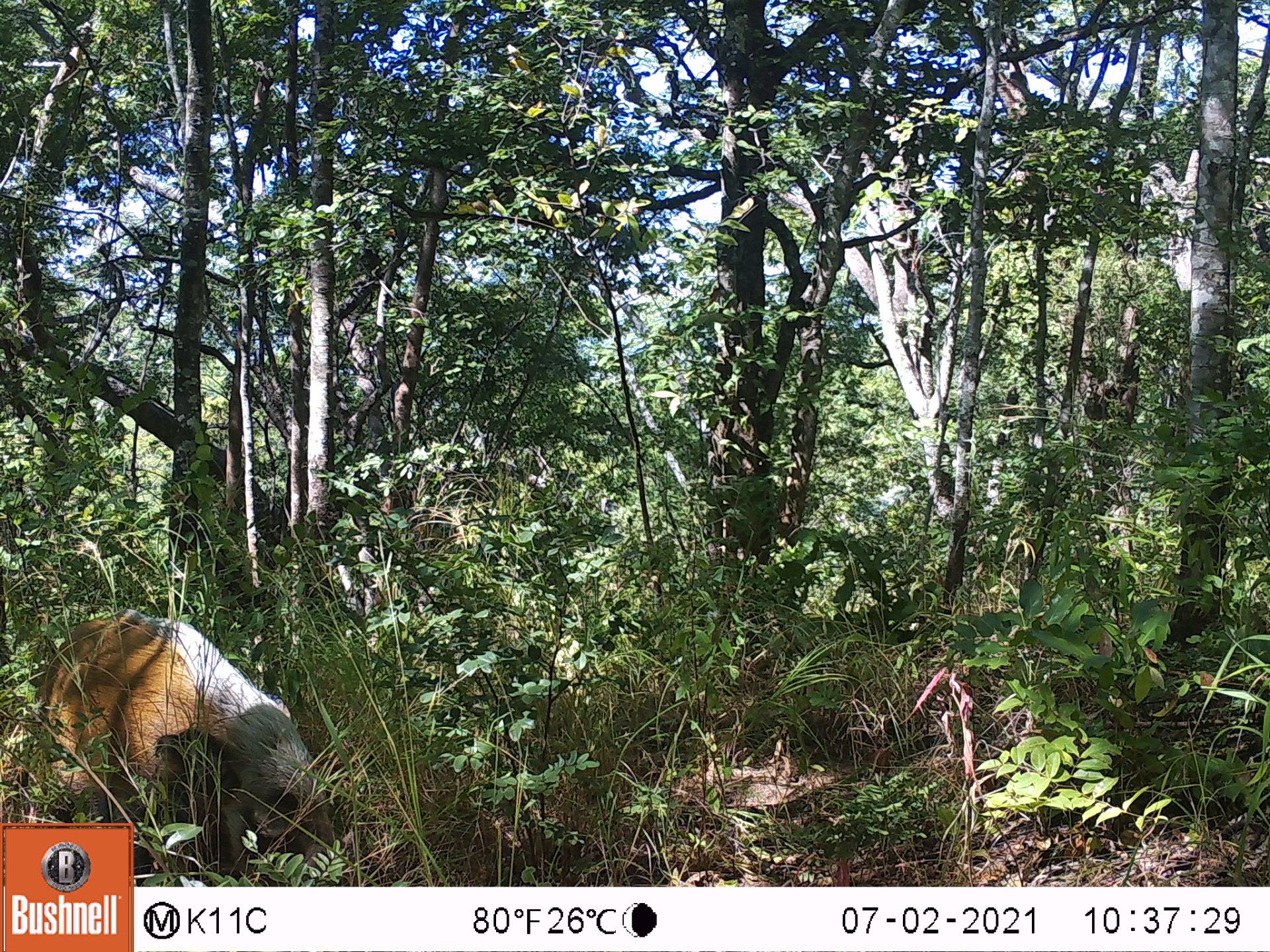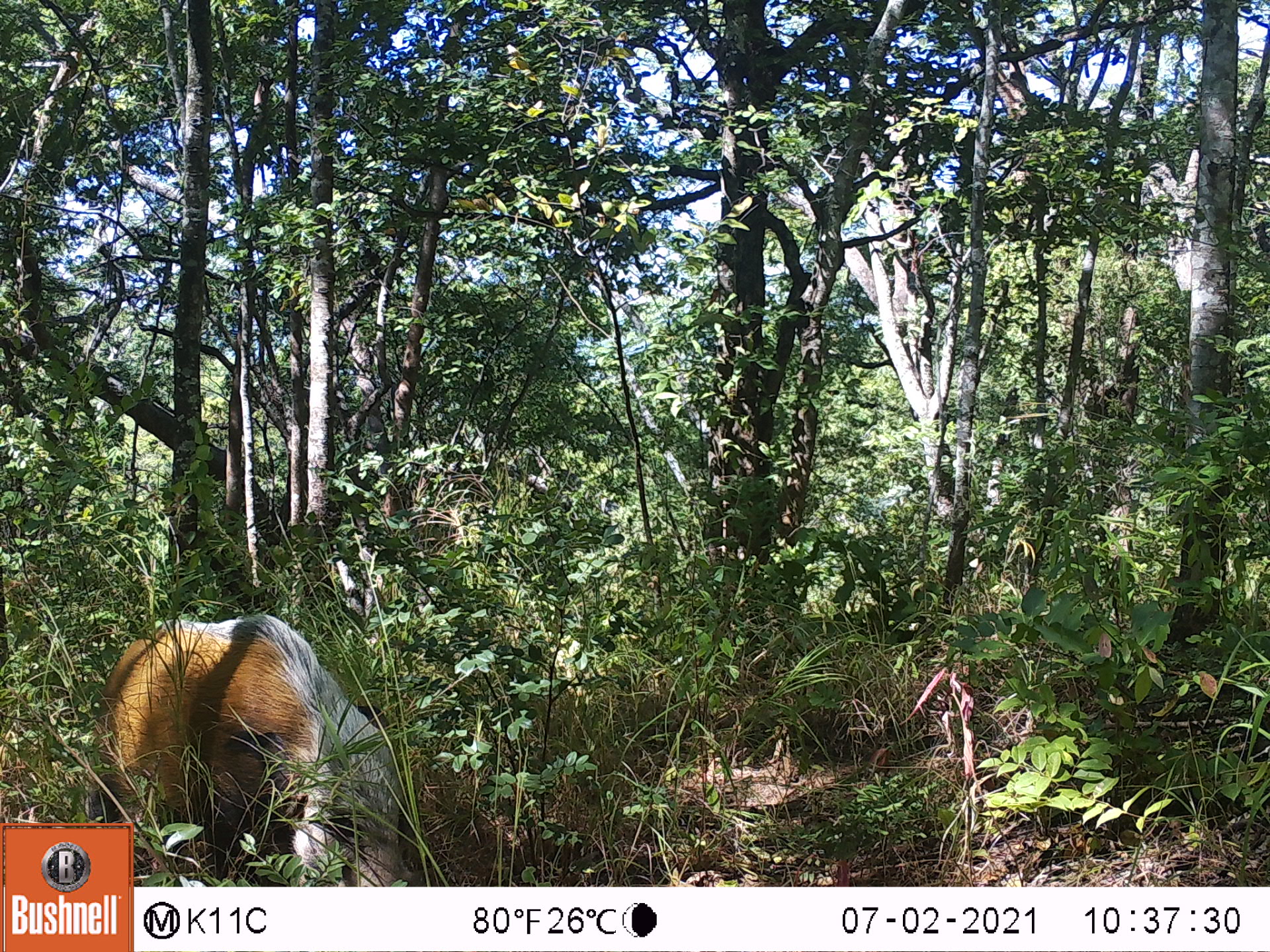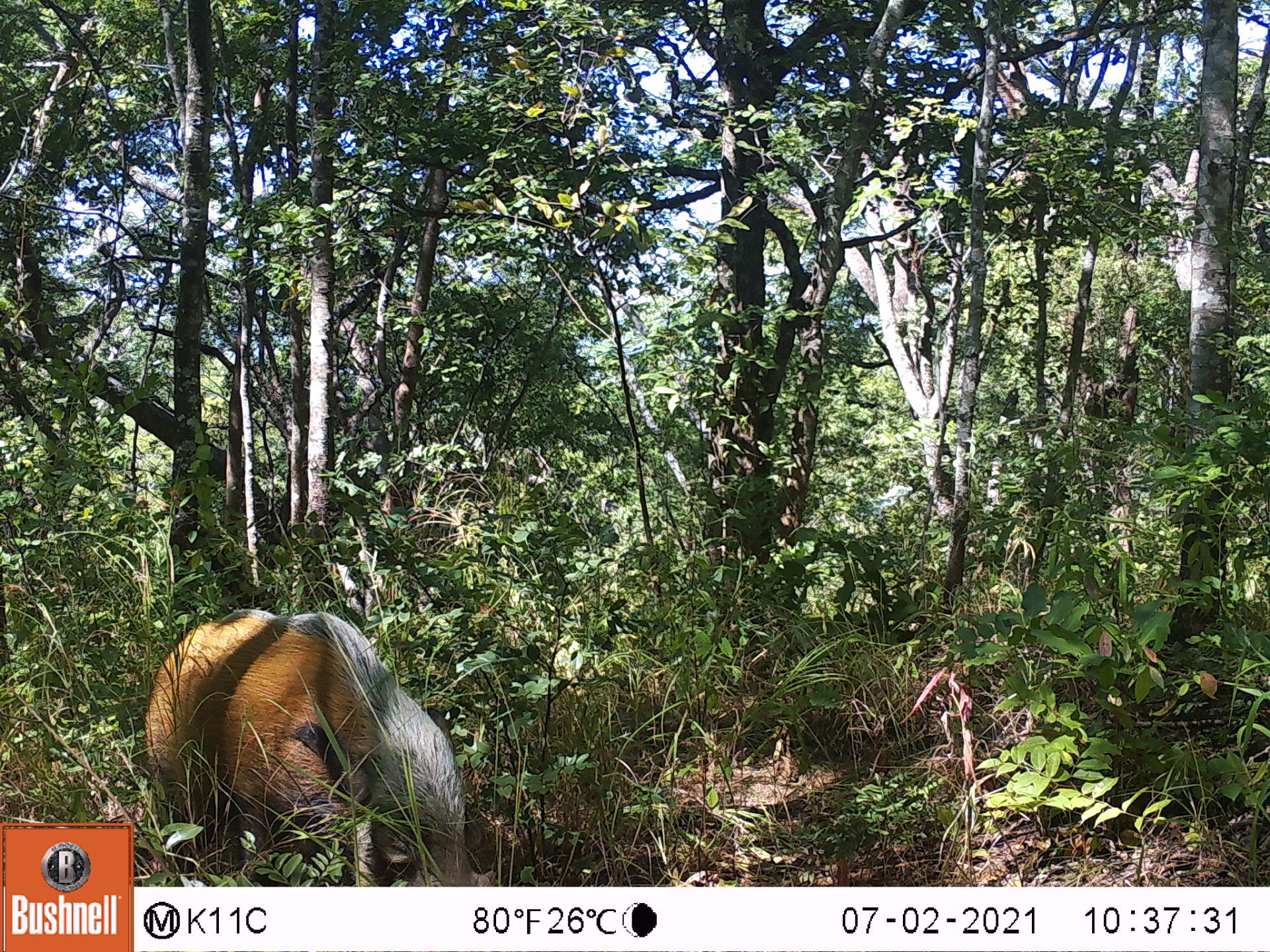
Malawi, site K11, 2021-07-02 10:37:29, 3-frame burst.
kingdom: Animalia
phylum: Chordata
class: Mammalia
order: Artiodactyla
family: Suidae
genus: Potamochoerus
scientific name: Potamochoerus larvatus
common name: bushpig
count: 1